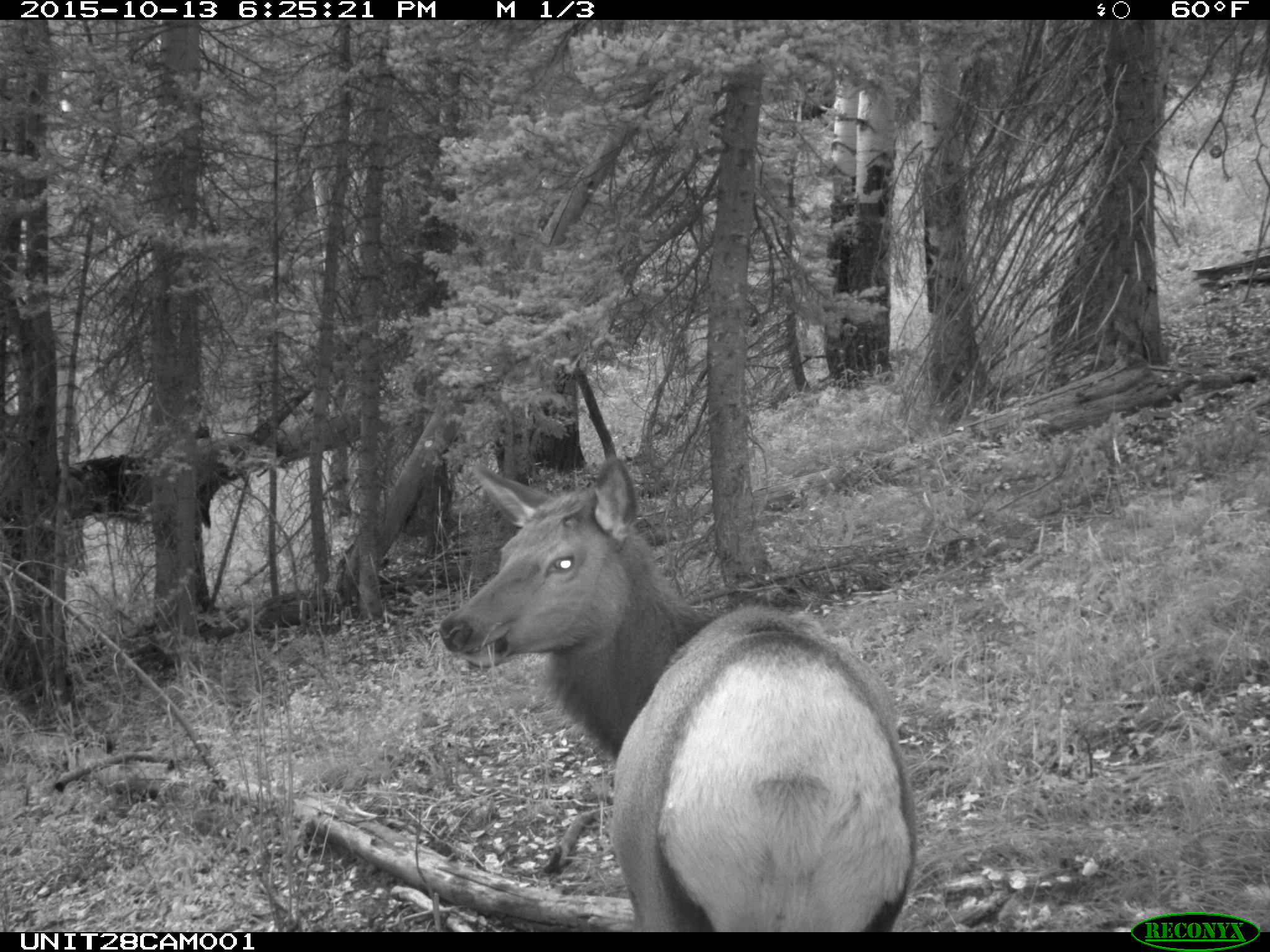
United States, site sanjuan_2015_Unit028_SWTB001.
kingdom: Animalia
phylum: Chordata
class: Mammalia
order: Artiodactyla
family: Cervidae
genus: Cervus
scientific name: Cervus elaphus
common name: red deer